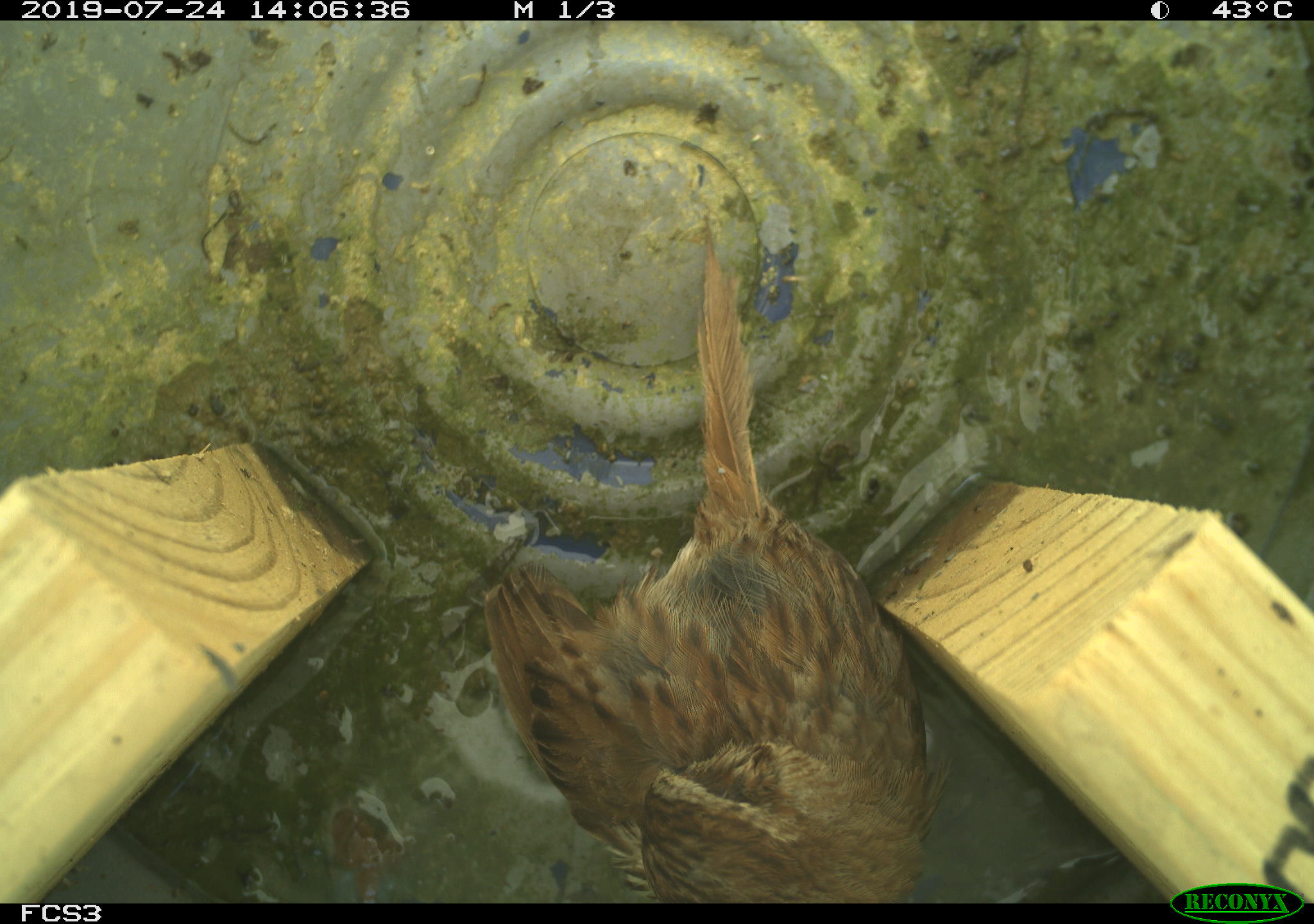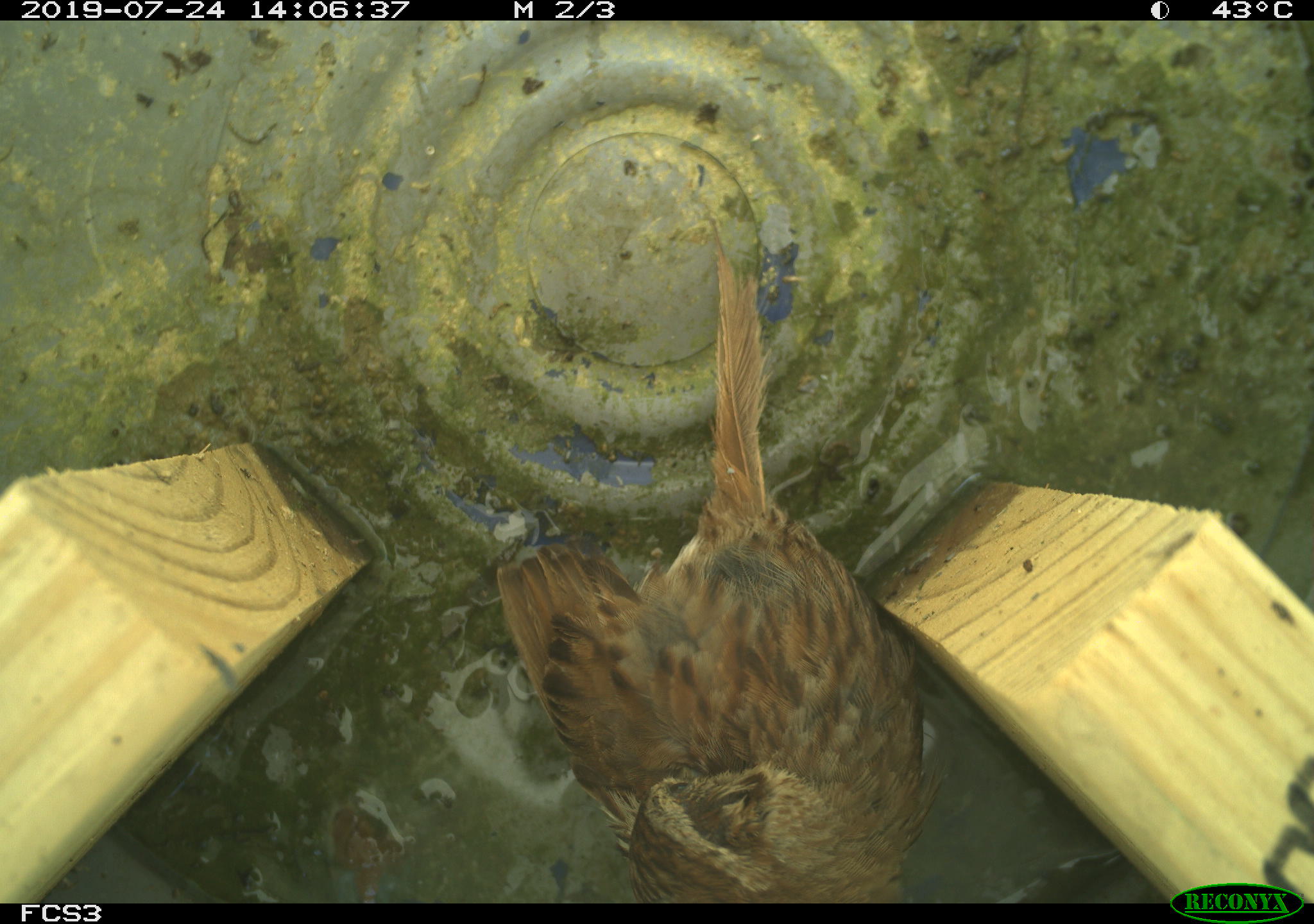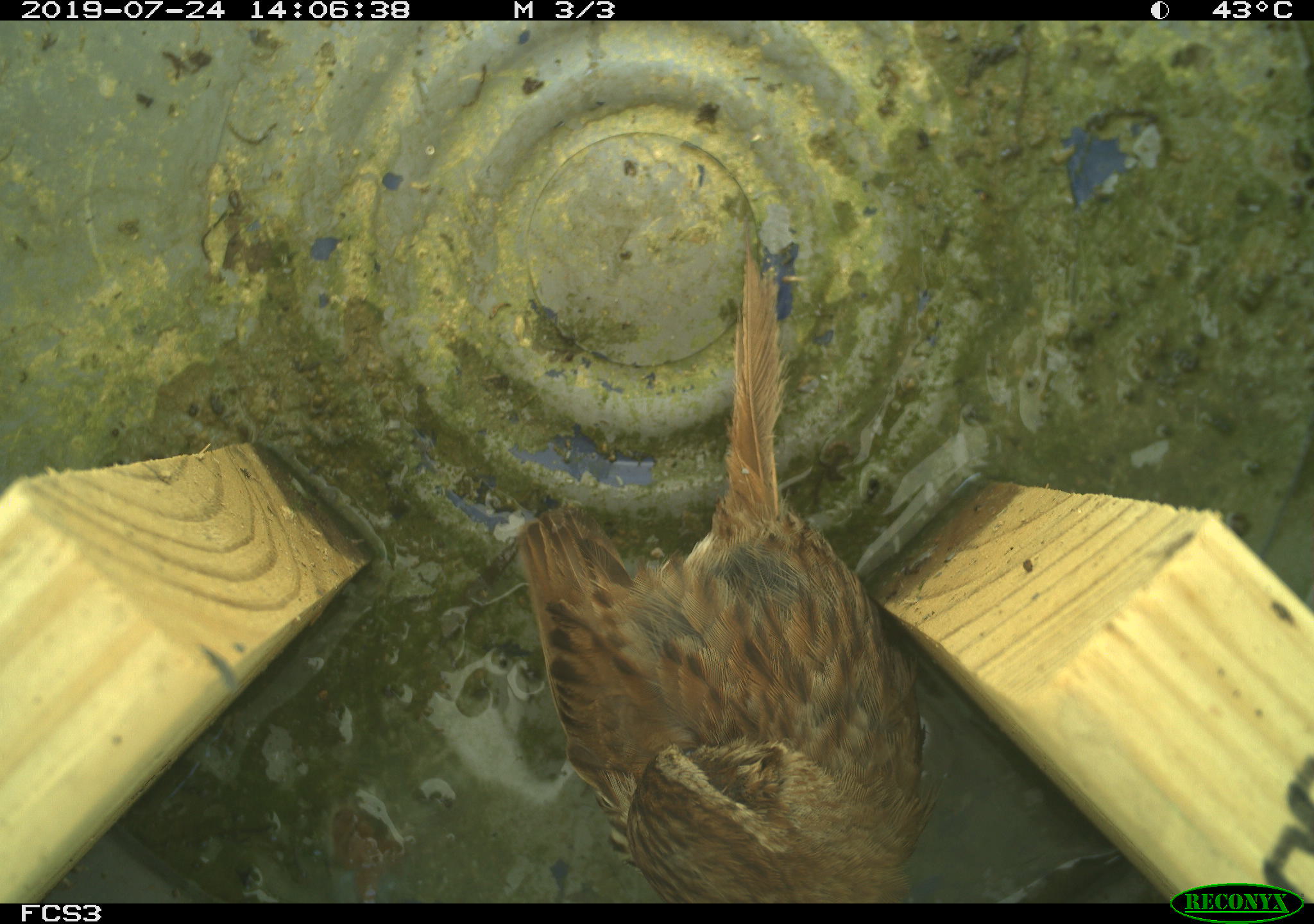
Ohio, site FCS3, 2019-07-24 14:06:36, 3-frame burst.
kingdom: Animalia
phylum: Chordata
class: Aves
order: Passeriformes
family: Passerellidae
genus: Melospiza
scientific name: Melospiza melodia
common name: song sparrow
Song sparrow (Melospiza melodia).